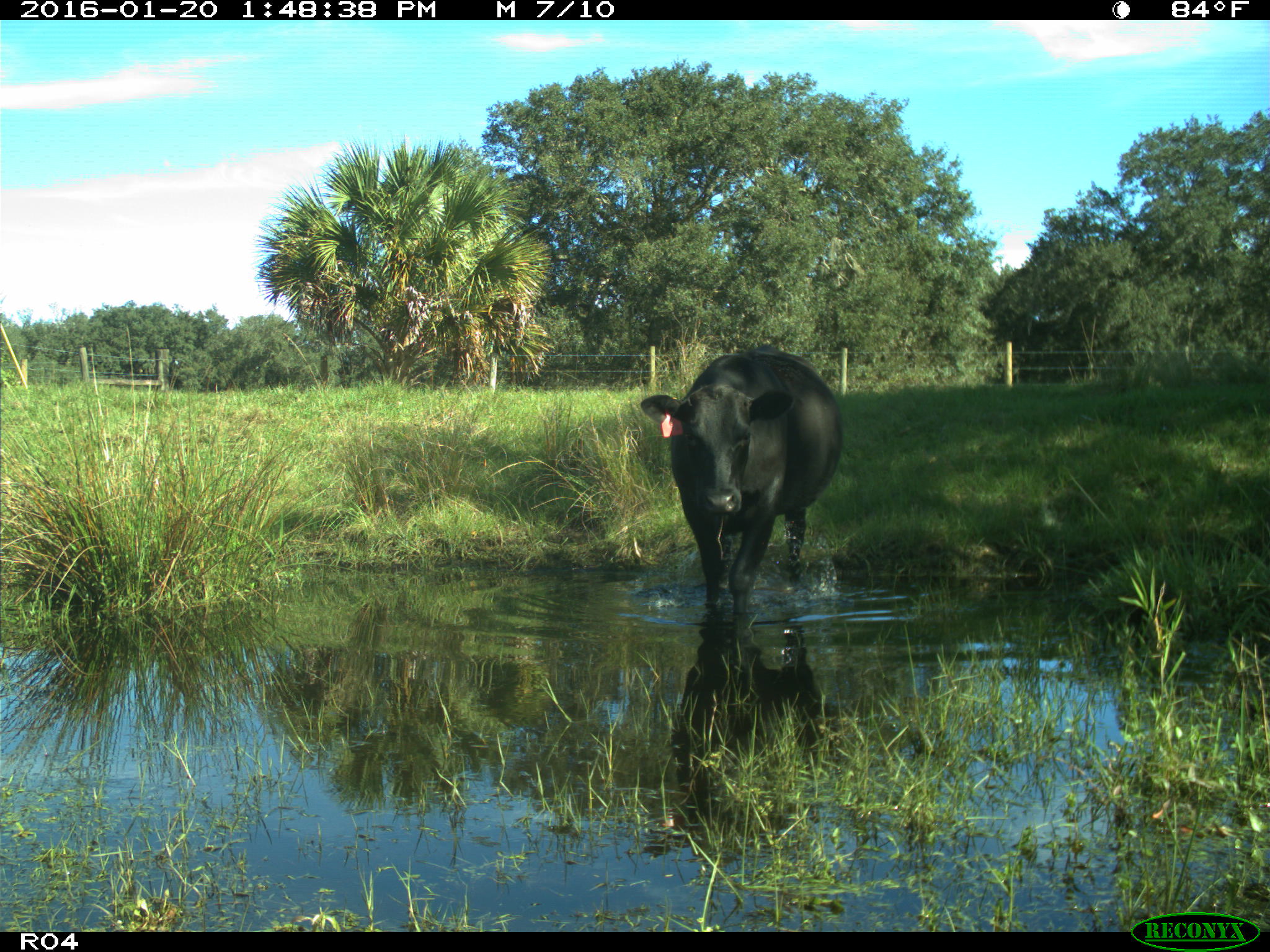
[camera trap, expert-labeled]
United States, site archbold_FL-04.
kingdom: Animalia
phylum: Chordata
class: Mammalia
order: Artiodactyla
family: Bovidae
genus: Bos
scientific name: Bos taurus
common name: domestic cow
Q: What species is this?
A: Bos taurus (domestic cow).